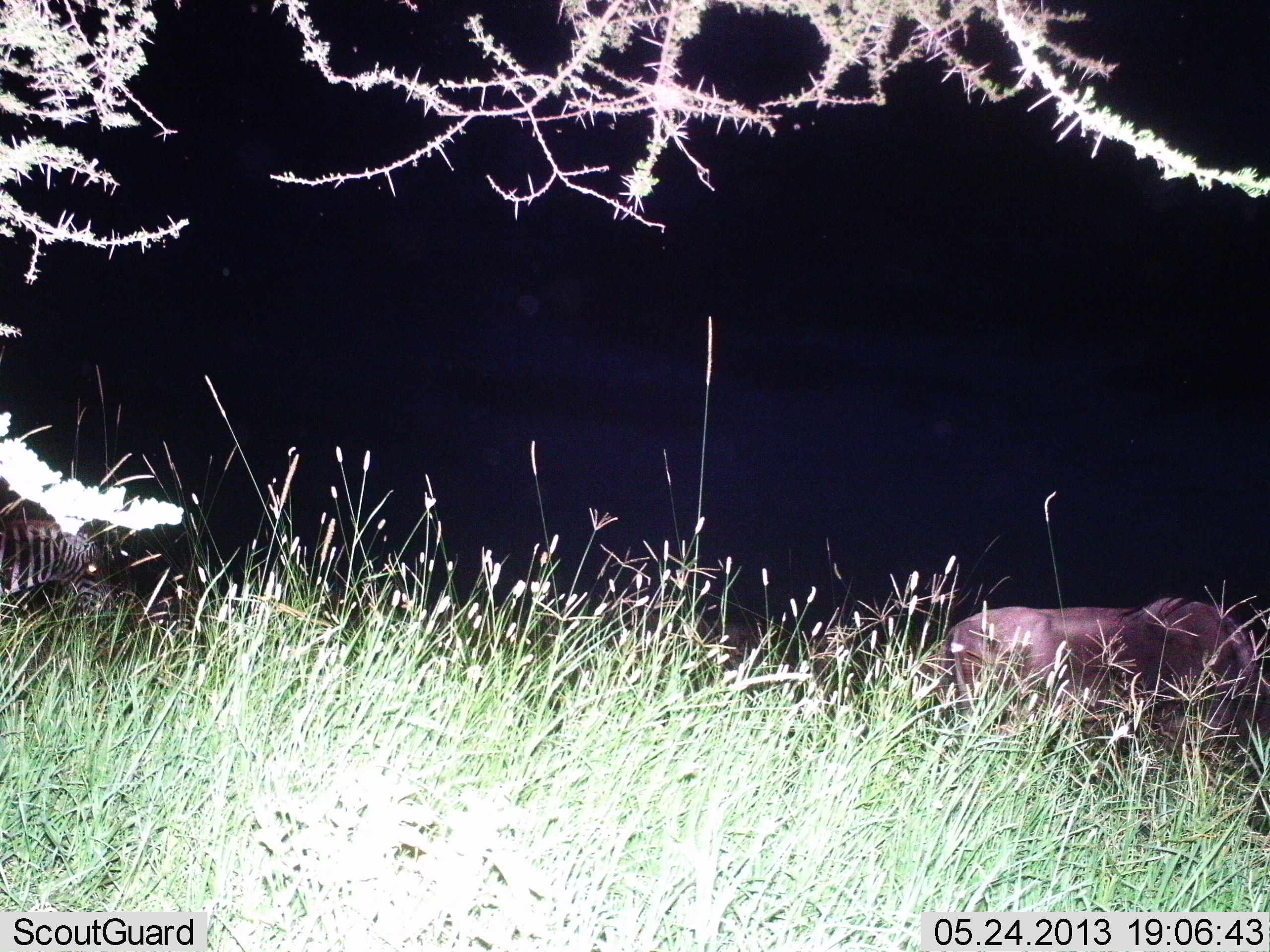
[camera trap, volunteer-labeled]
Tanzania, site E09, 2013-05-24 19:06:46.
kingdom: Animalia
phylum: Chordata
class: Mammalia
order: Artiodactyla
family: Bovidae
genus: Connochaetes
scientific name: Connochaetes taurinus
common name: blue wildebeest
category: wildebeest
Wildebeest (blue wildebeest) (Connochaetes taurinus), count 1. Behavior (volunteer vote fractions): standing 50%, resting 12%, moving 12%, interacting 0%. Young present (vote fraction): 0%. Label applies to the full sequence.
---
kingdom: Animalia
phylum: Chordata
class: Mammalia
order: Perissodactyla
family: Equidae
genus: Equus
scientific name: Equus quagga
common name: plains zebra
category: zebra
Zebra (plains zebra) (Equus quagga), count 1. Behavior (volunteer vote fractions): standing 57%, resting 10%, moving 29%, interacting 0%. Young present (vote fraction): 0%. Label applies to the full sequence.